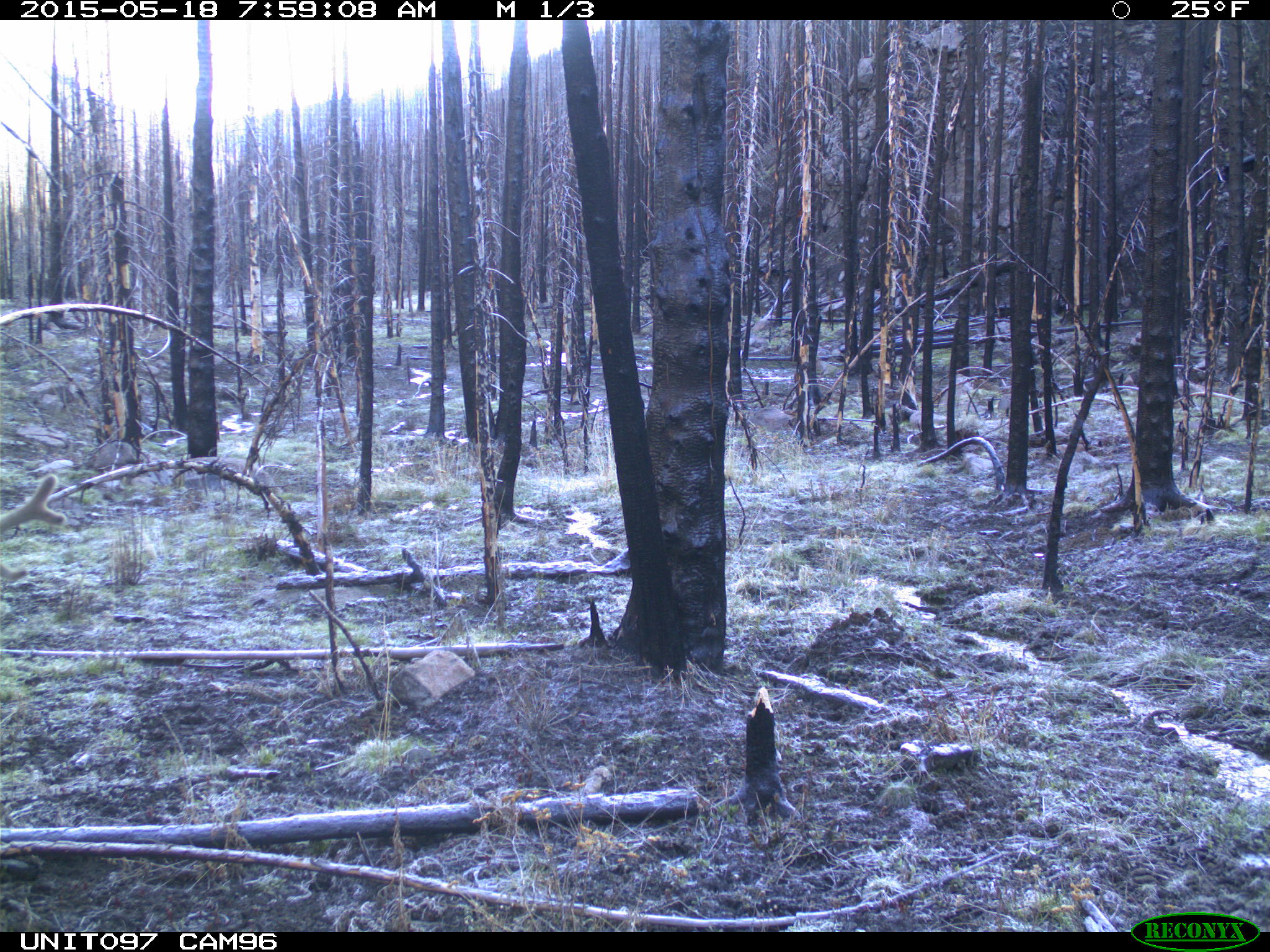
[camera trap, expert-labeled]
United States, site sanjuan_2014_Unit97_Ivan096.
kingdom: Animalia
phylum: Chordata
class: Mammalia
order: Artiodactyla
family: Cervidae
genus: Cervus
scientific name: Cervus elaphus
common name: red deer